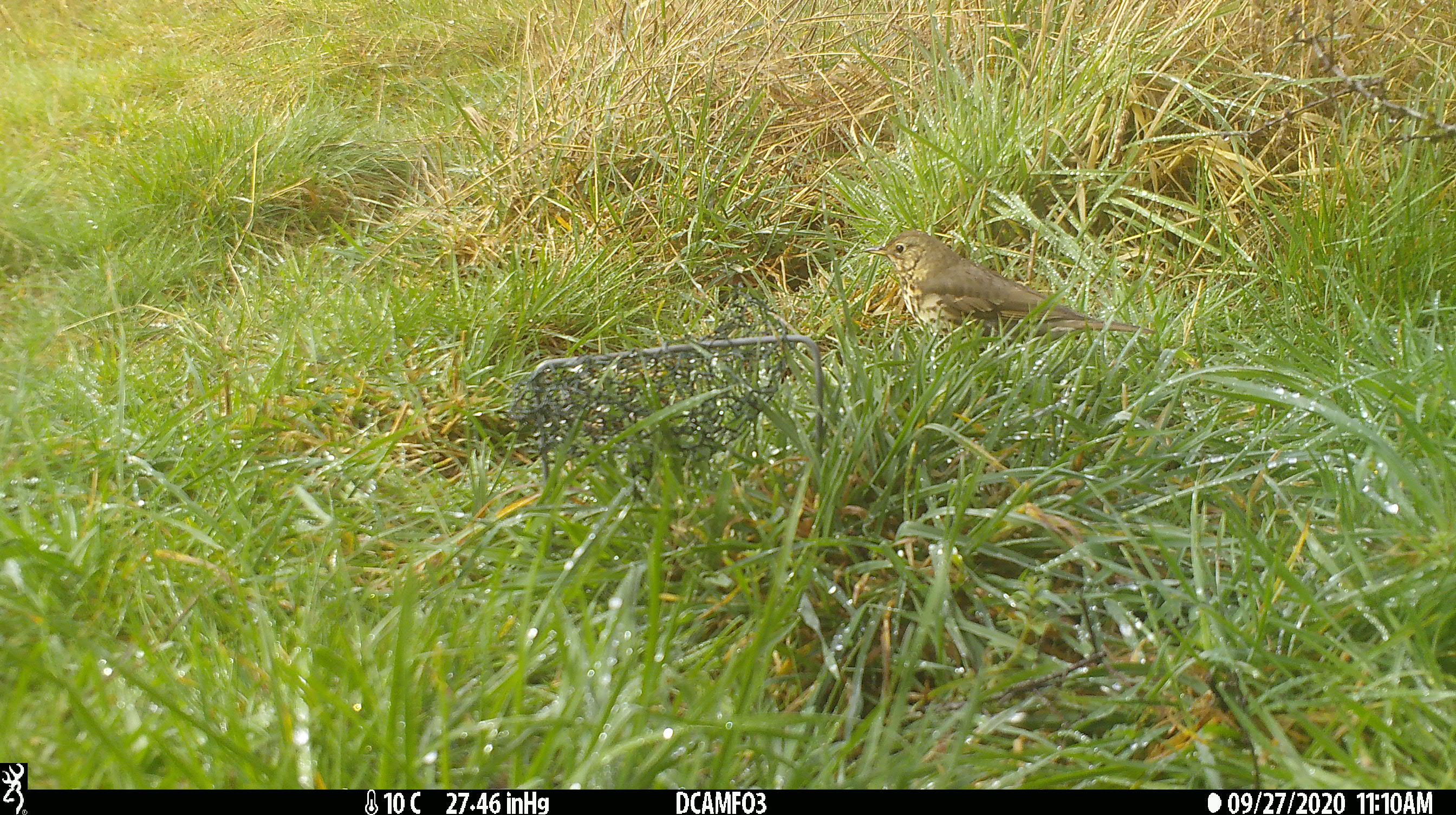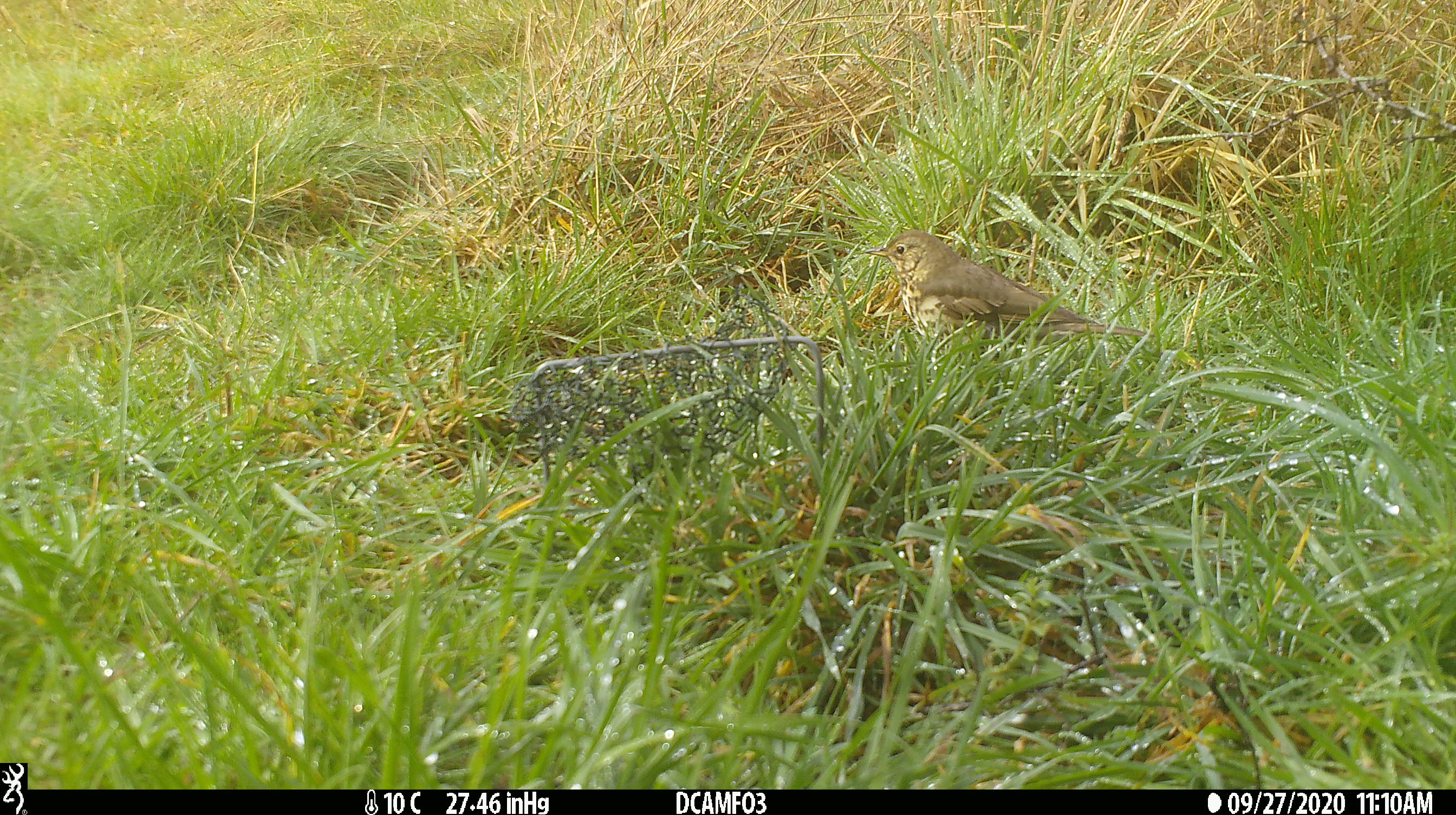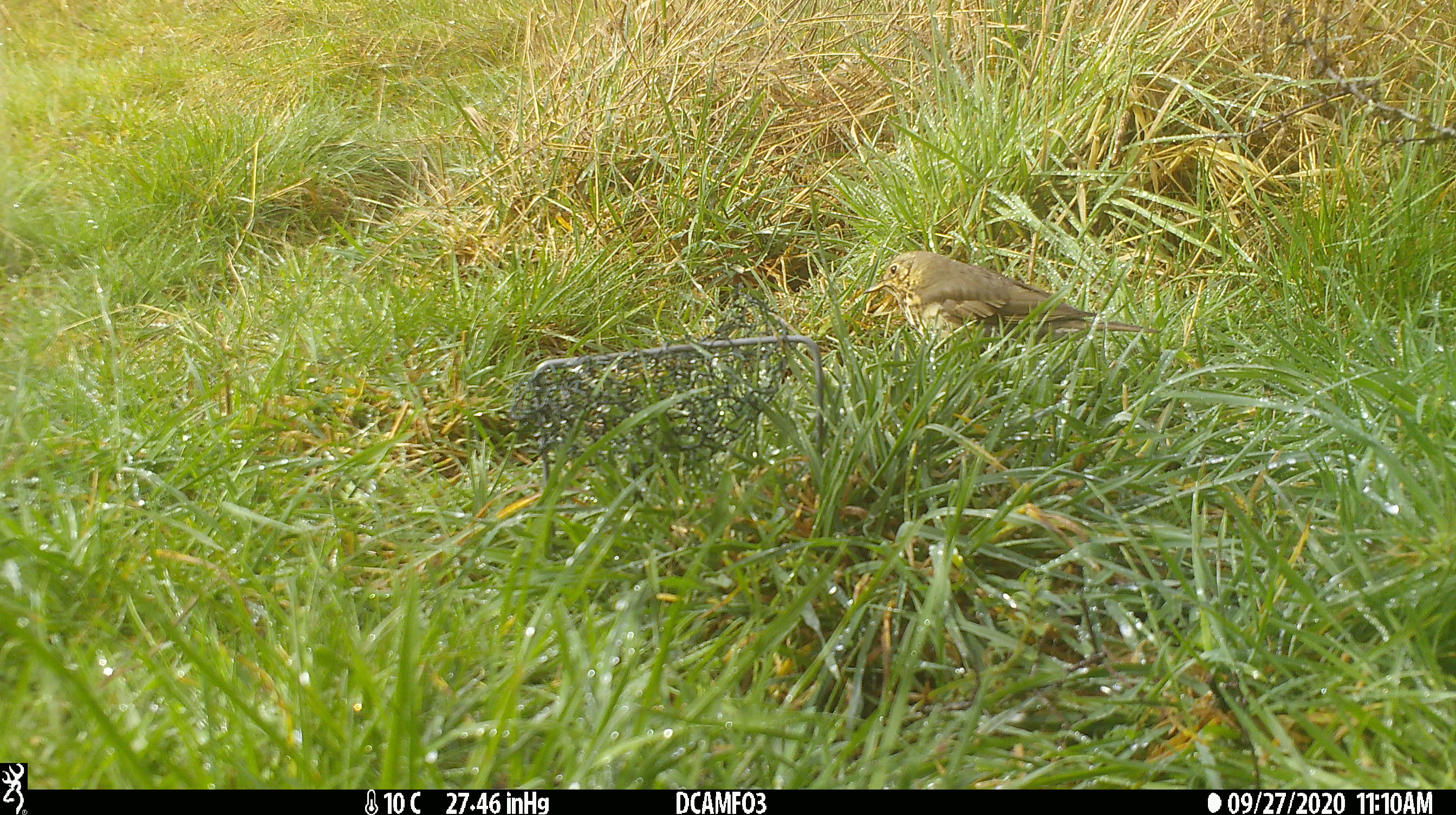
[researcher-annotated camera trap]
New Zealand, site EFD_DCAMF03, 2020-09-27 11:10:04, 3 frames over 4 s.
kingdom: Animalia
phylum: Chordata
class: Aves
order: Passeriformes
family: Turdidae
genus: Turdus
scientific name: Turdus philomelos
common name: song thrush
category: thrush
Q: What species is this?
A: Thrush (song thrush) (Turdus philomelos).